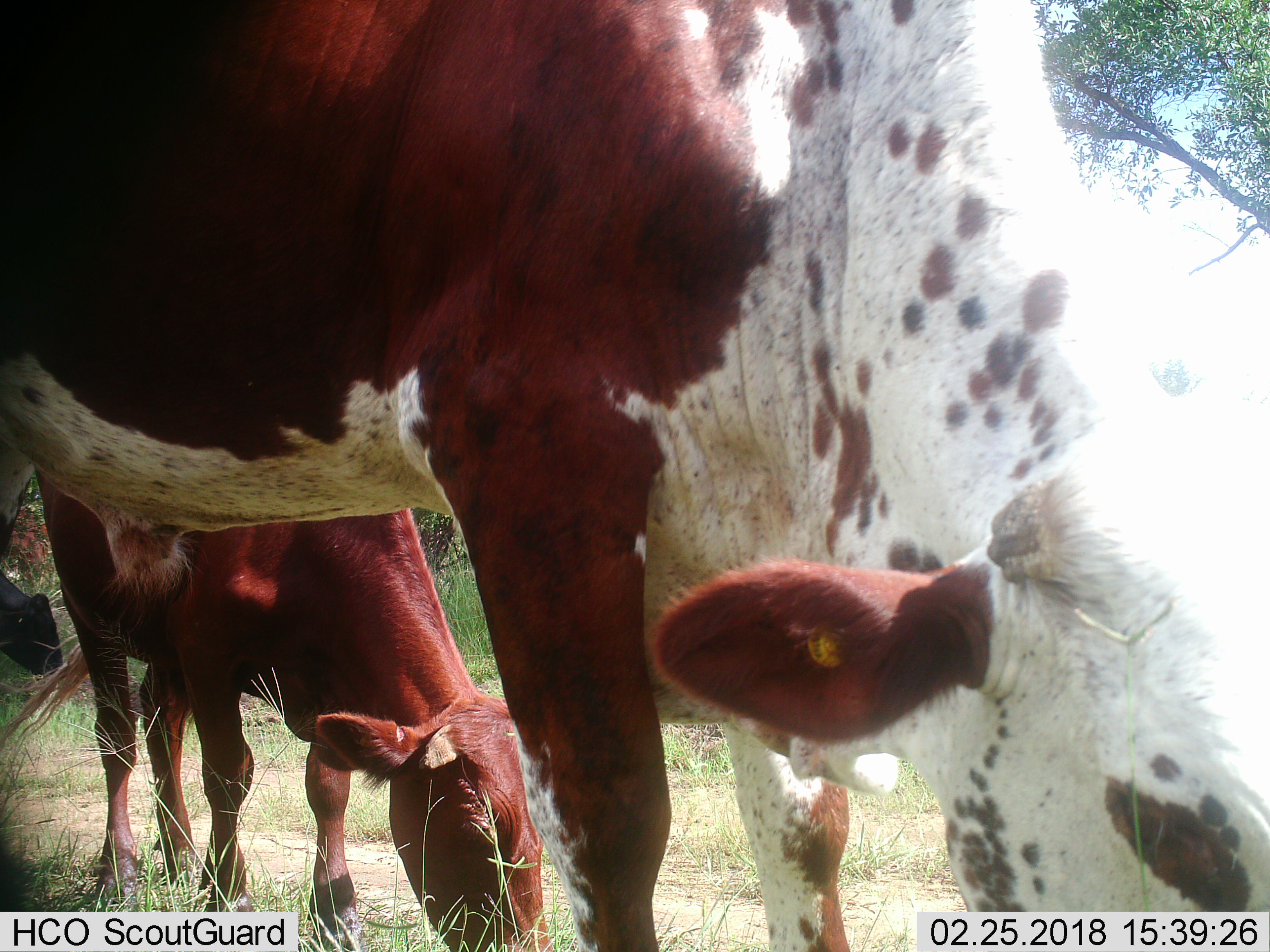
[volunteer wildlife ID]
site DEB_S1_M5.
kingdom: Animalia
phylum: Chordata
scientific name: Vertebrata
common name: domestic animal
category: domesticanimal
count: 3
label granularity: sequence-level